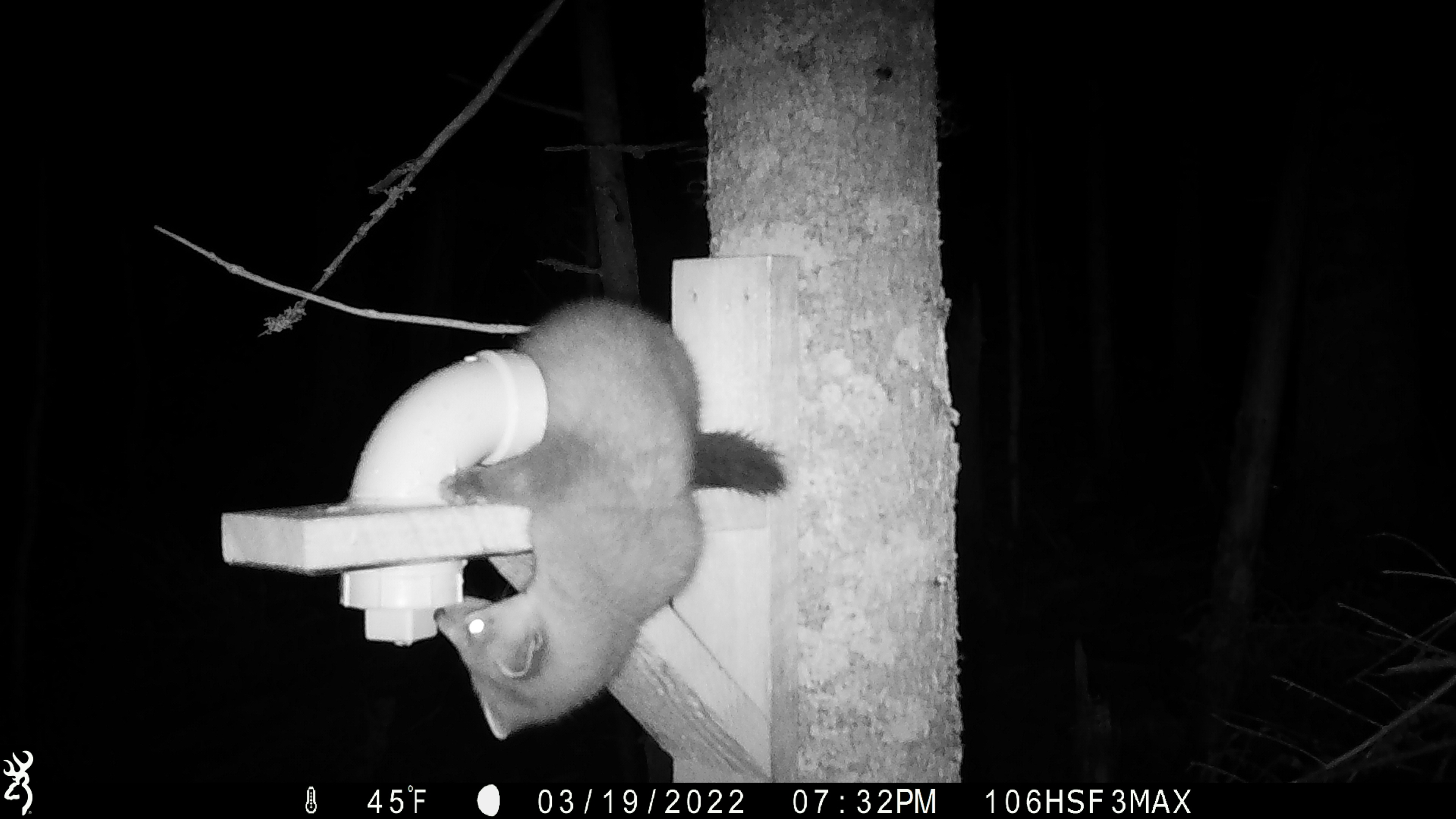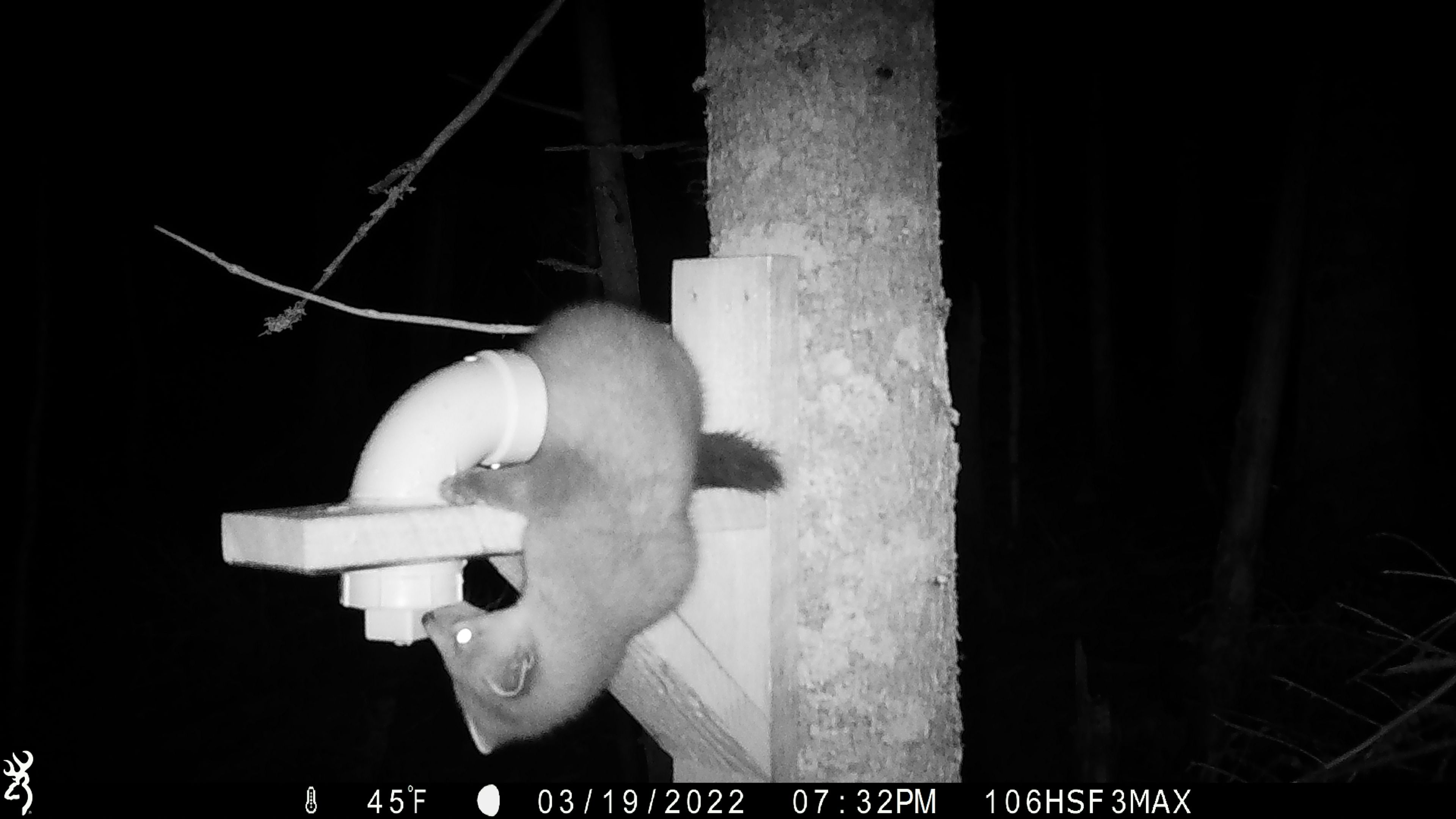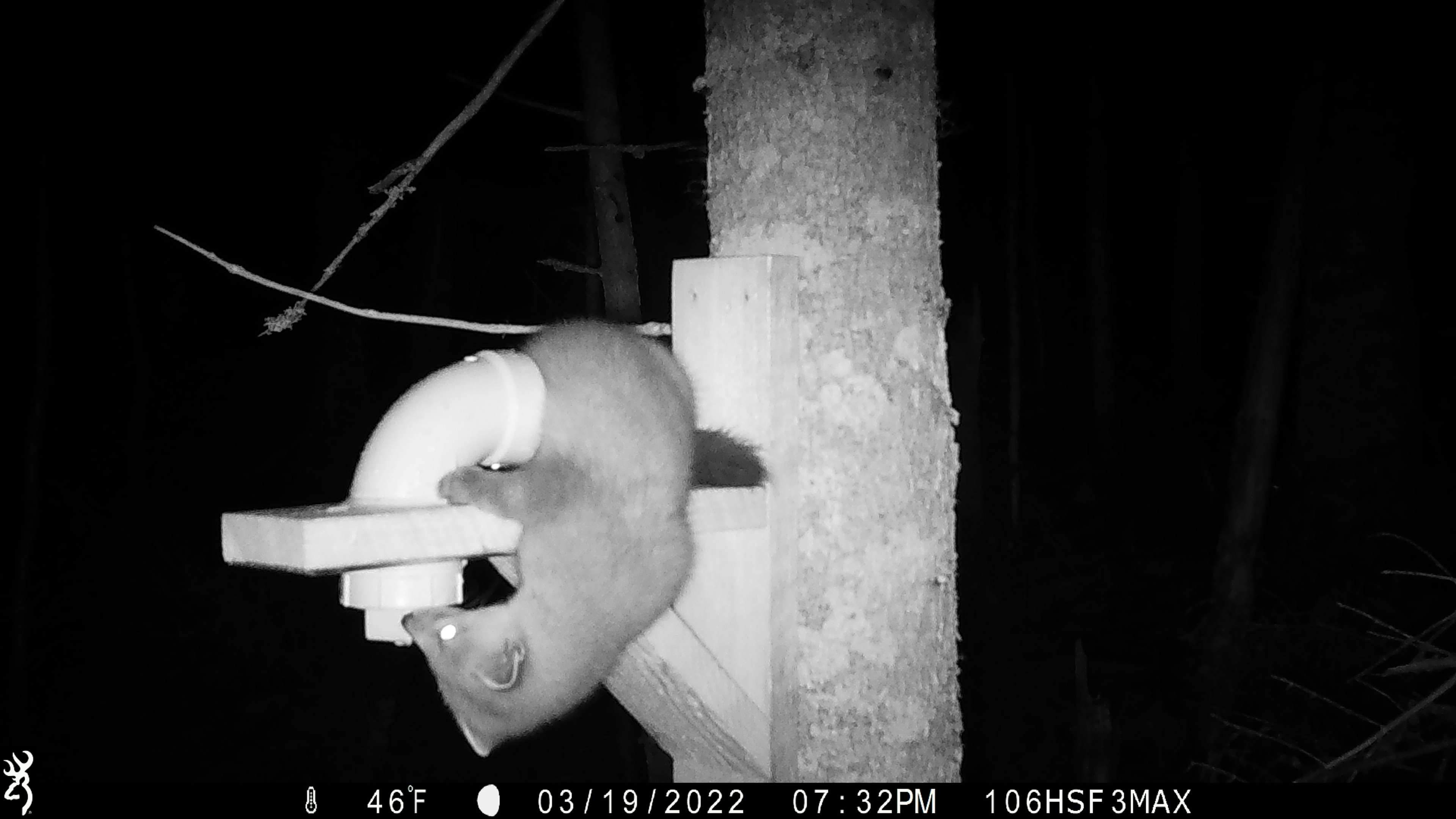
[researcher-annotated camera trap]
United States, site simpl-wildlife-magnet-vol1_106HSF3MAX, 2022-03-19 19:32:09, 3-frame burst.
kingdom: Animalia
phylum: Chordata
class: Mammalia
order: Carnivora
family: Mustelidae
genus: Martes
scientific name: Martes americana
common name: american marten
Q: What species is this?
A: American marten (Martes americana).